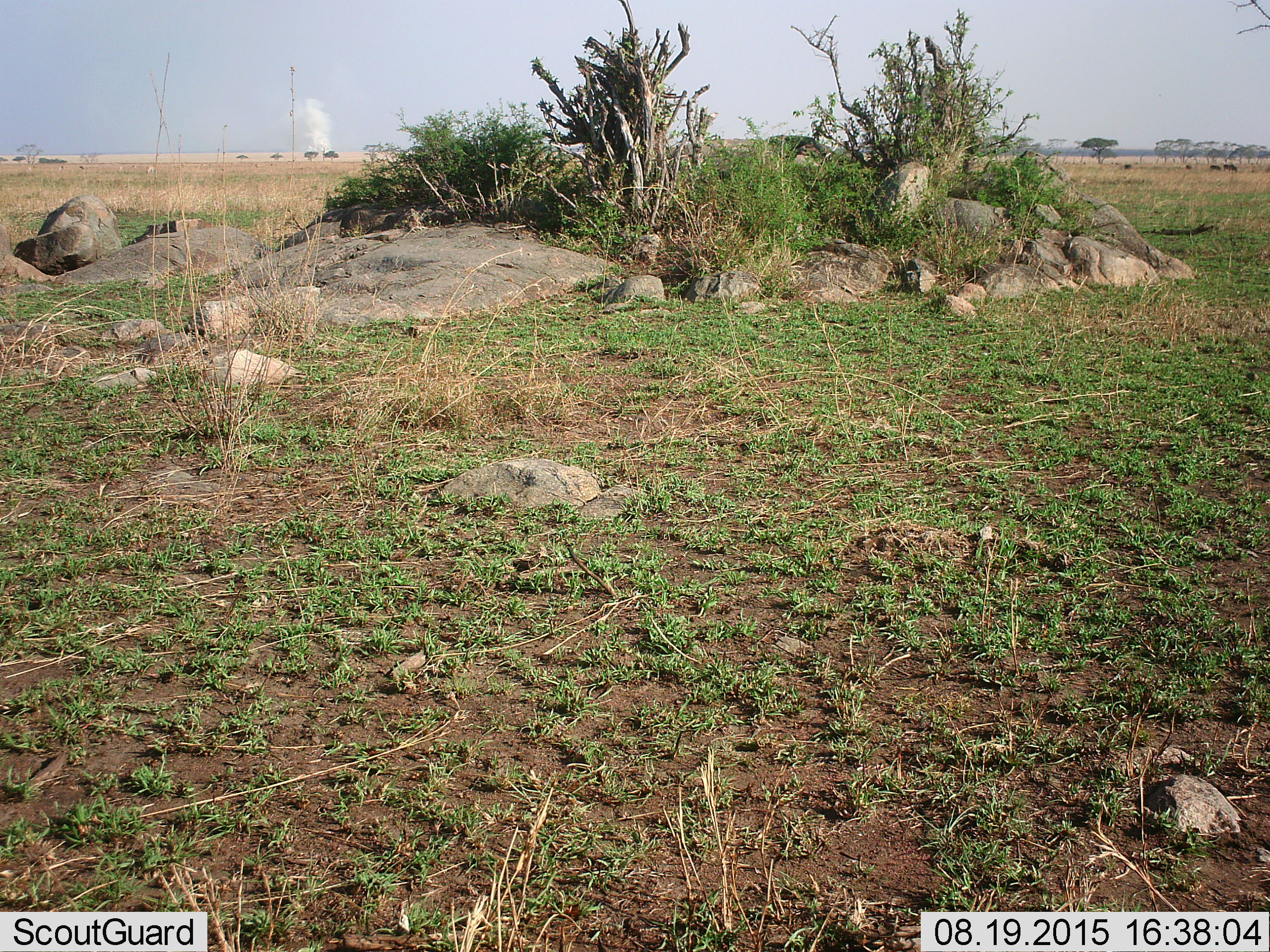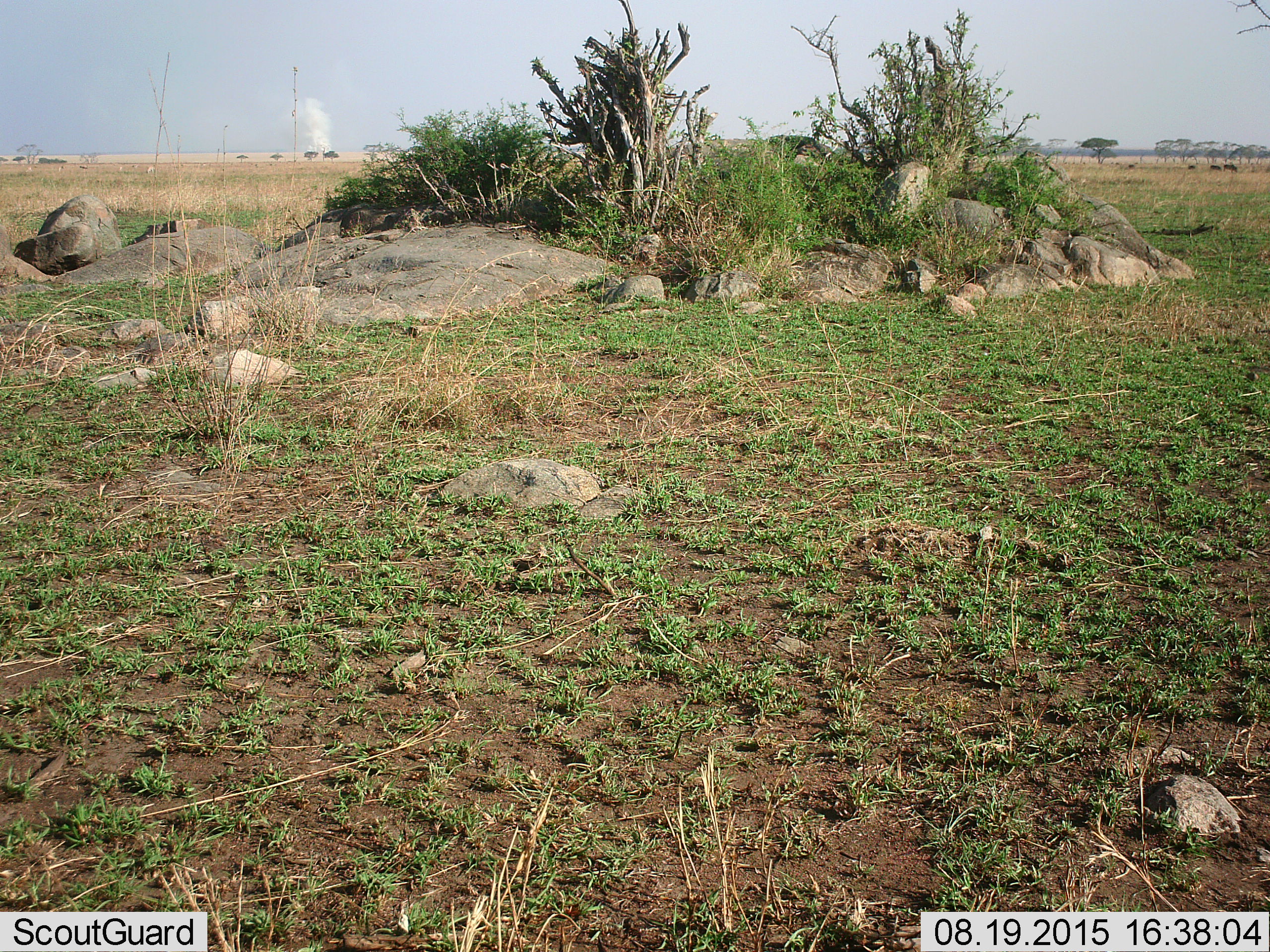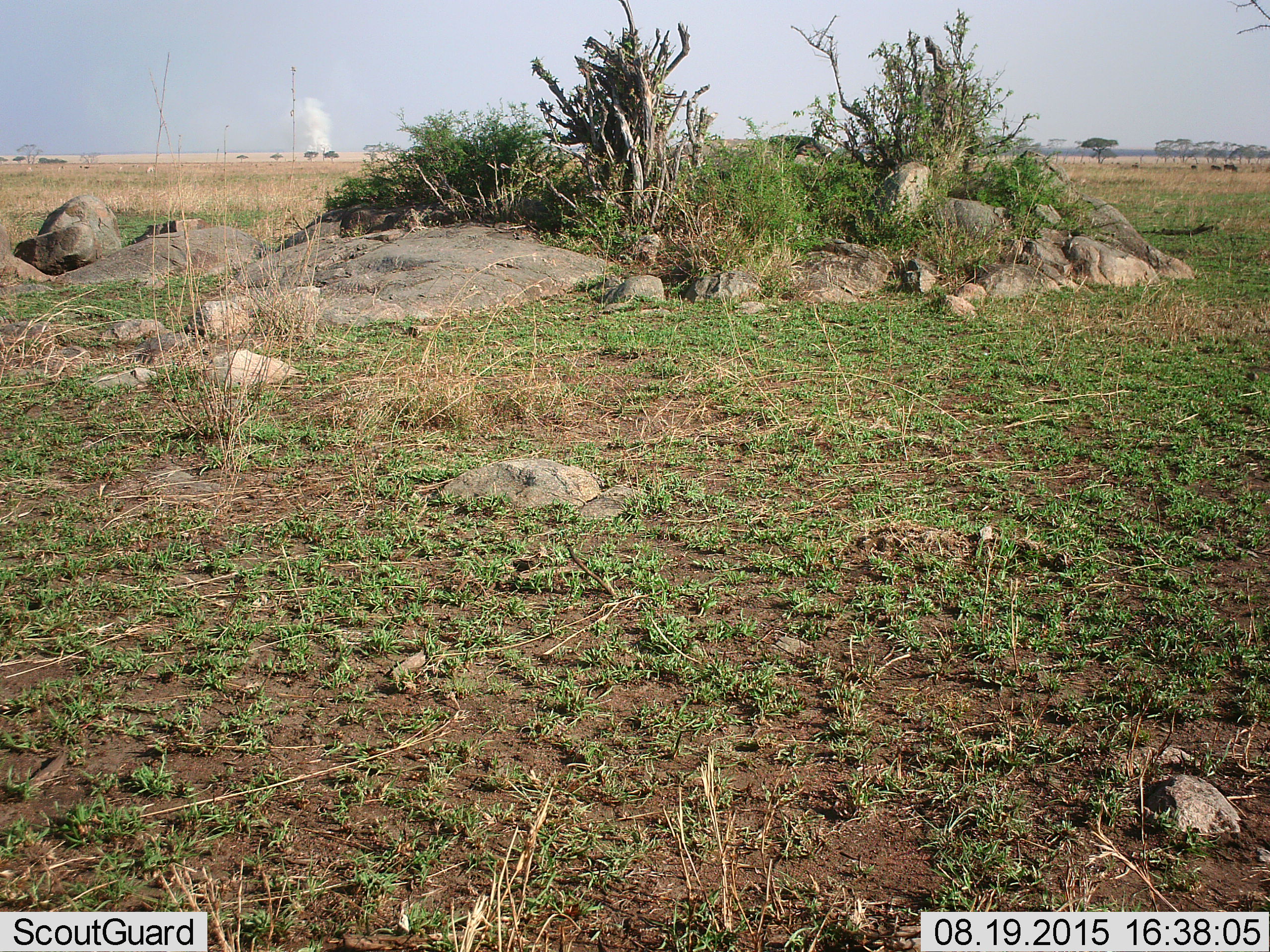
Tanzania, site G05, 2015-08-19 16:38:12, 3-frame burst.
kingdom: Animalia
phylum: Chordata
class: Mammalia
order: Artiodactyla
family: Bovidae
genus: Eudorcas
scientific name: Eudorcas thomsonii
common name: thomson's gazelle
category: gazellethomsons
Gazellethomsons (thomson's gazelle) (Eudorcas thomsonii), count 11-50. Behavior (volunteer vote fractions): standing 57%, resting 0%, moving 57%, interacting 0%. Young present (vote fraction): 0%. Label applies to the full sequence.